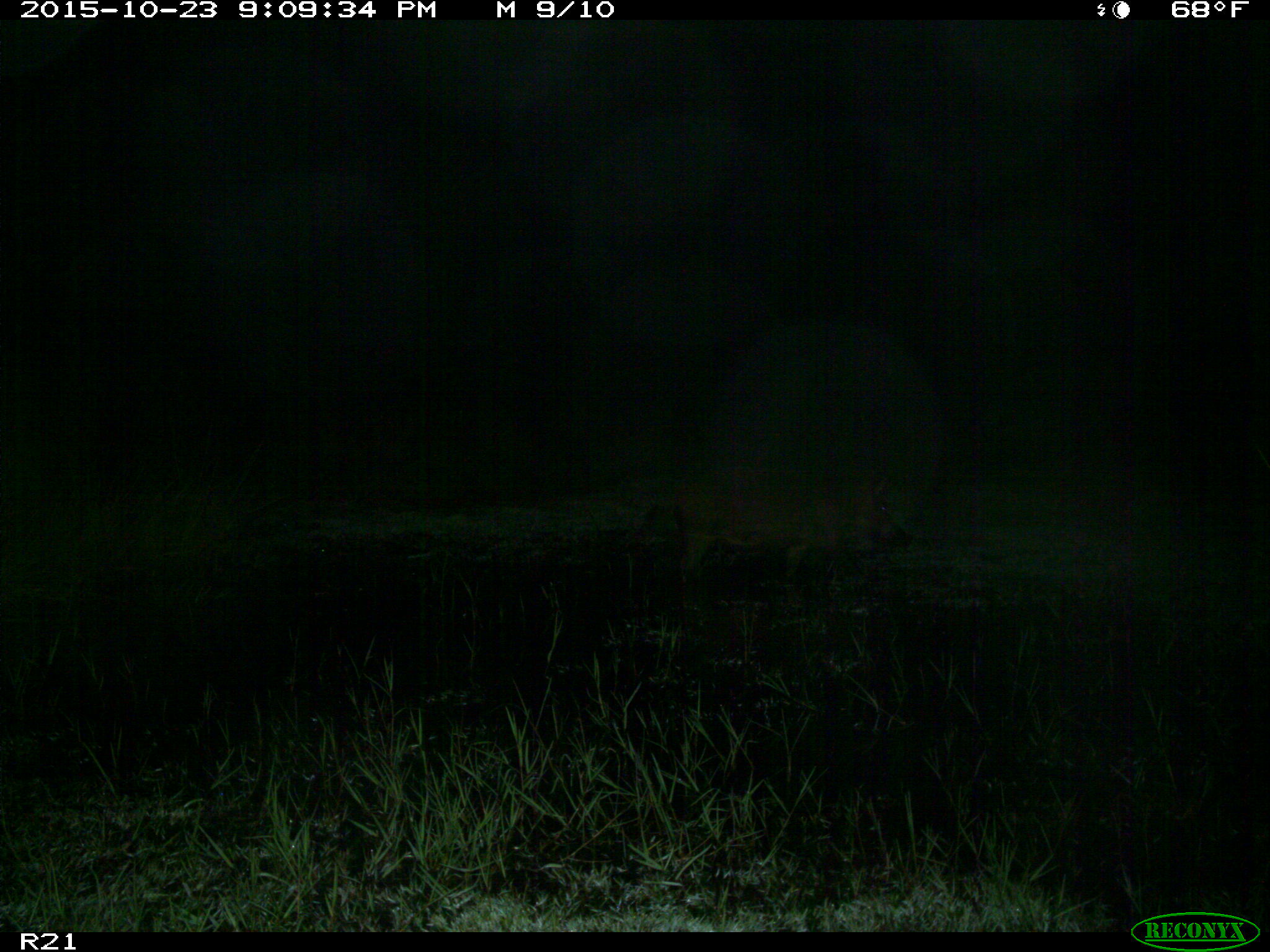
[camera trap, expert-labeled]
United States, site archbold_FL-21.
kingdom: Animalia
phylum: Chordata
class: Mammalia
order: Artiodactyla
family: Suidae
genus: Sus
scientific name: Sus scrofa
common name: wild boar